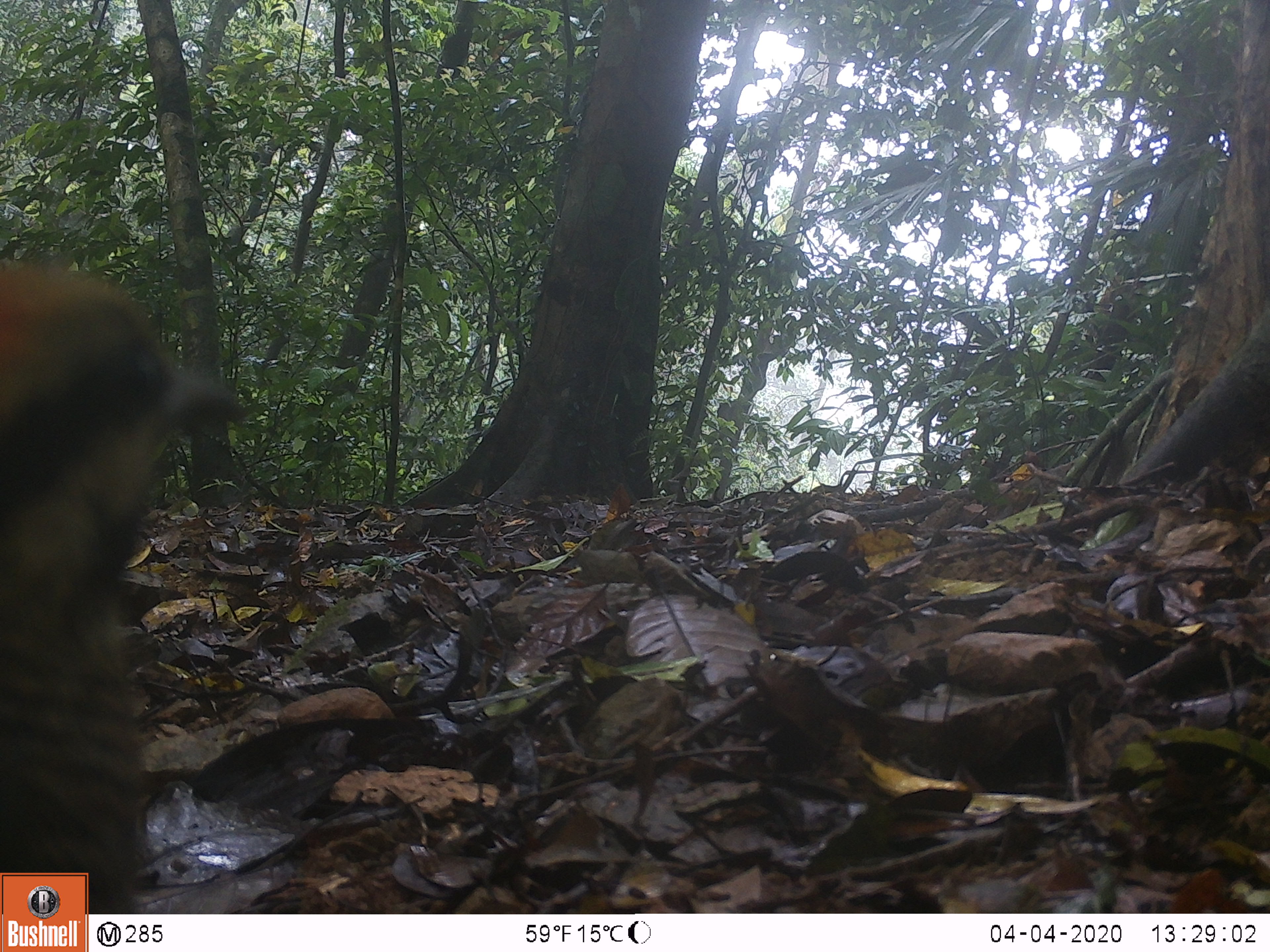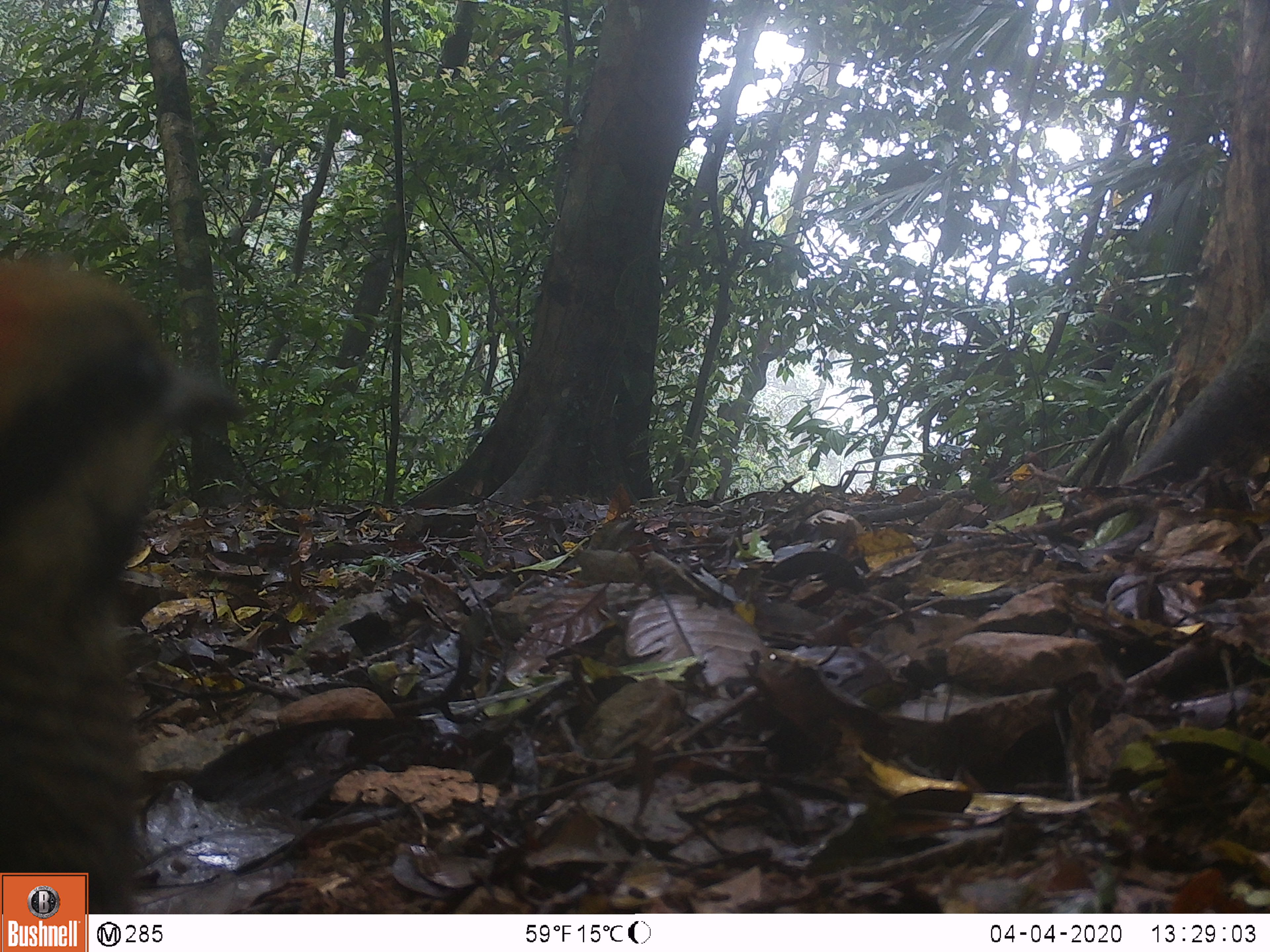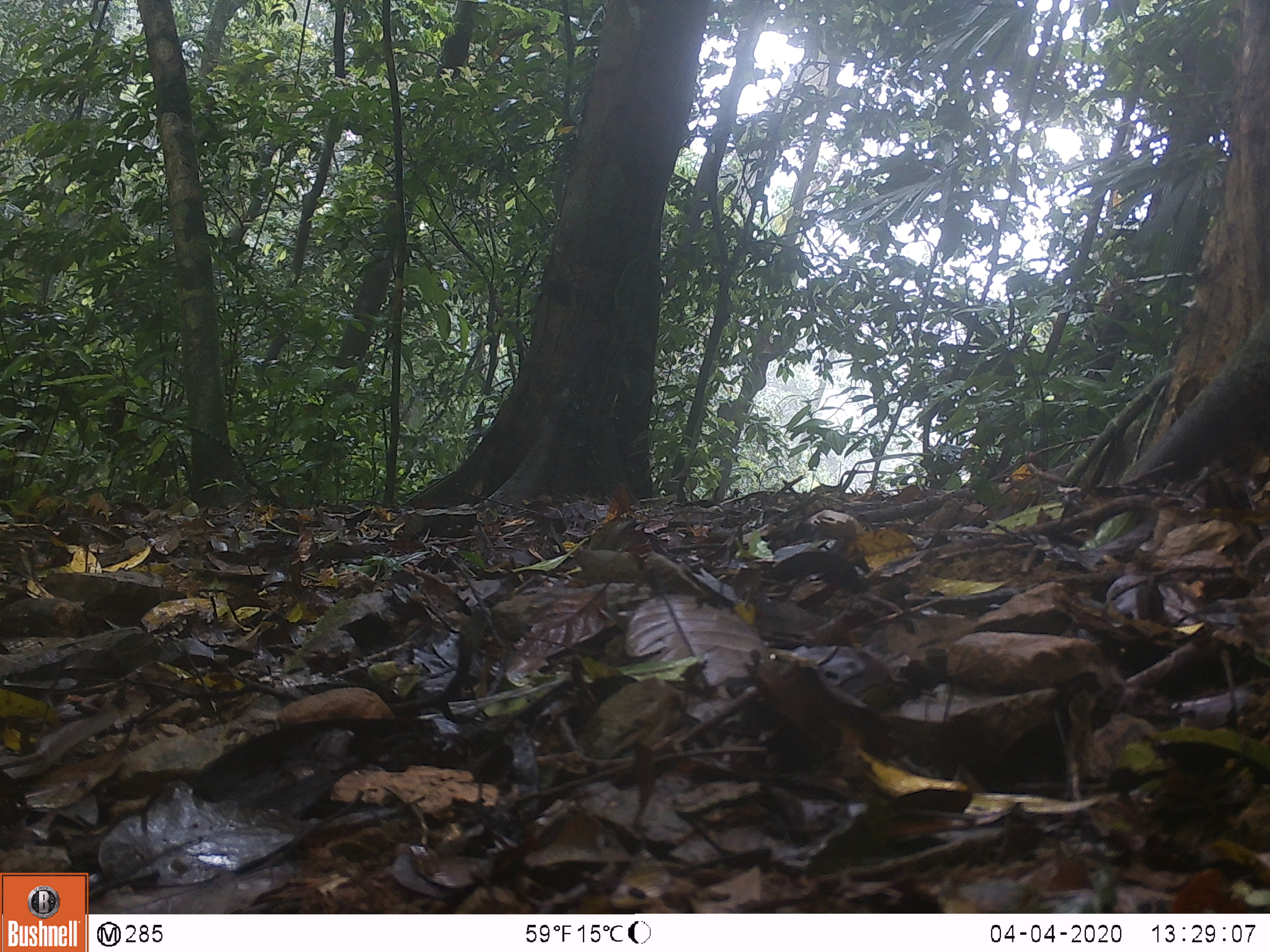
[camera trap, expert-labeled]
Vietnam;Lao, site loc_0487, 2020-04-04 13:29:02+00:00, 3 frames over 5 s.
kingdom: Animalia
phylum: Chordata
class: Aves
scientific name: Aves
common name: bird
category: unidentified bird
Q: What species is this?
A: Unidentified bird (bird) (Aves).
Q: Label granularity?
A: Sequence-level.